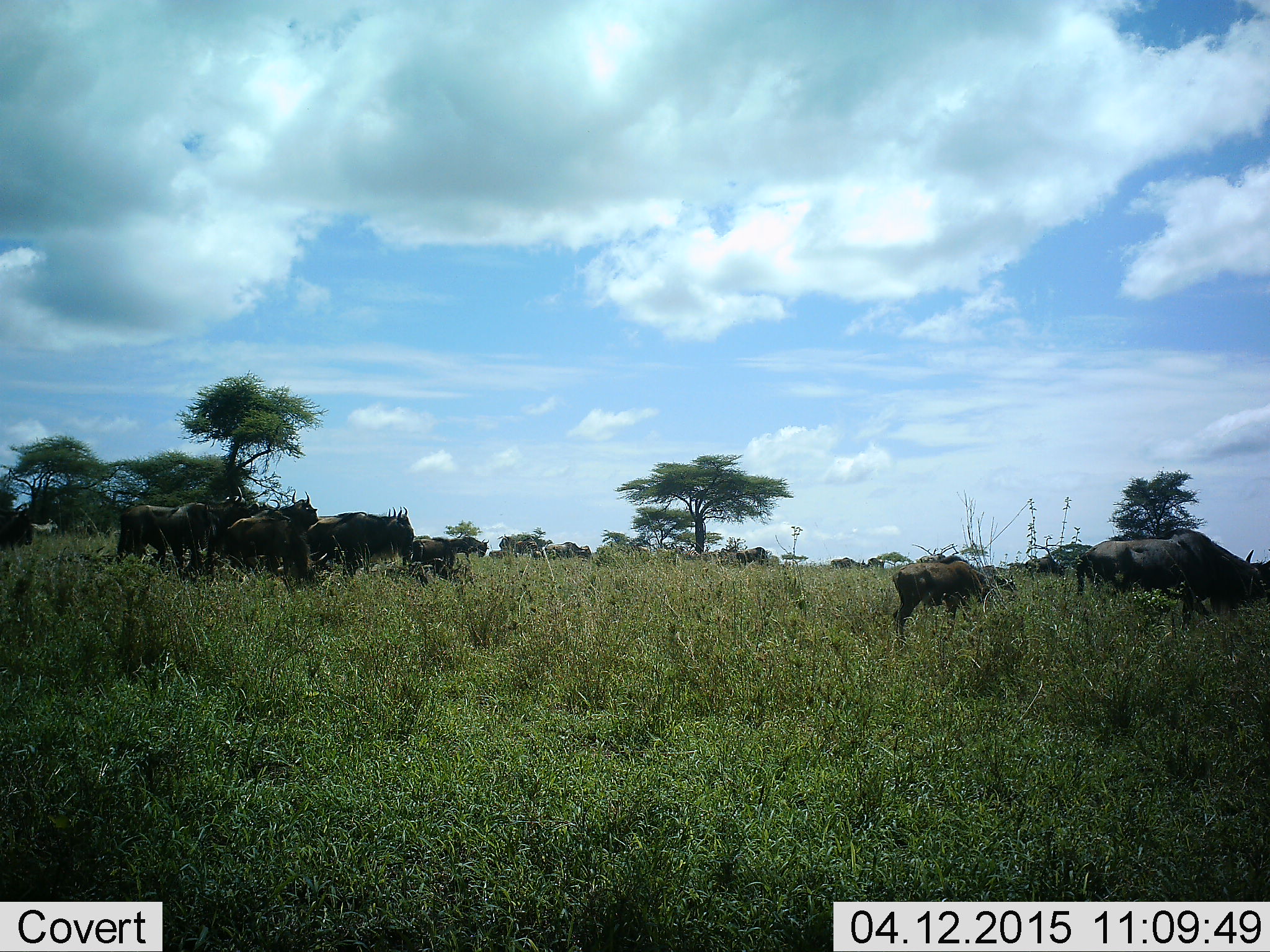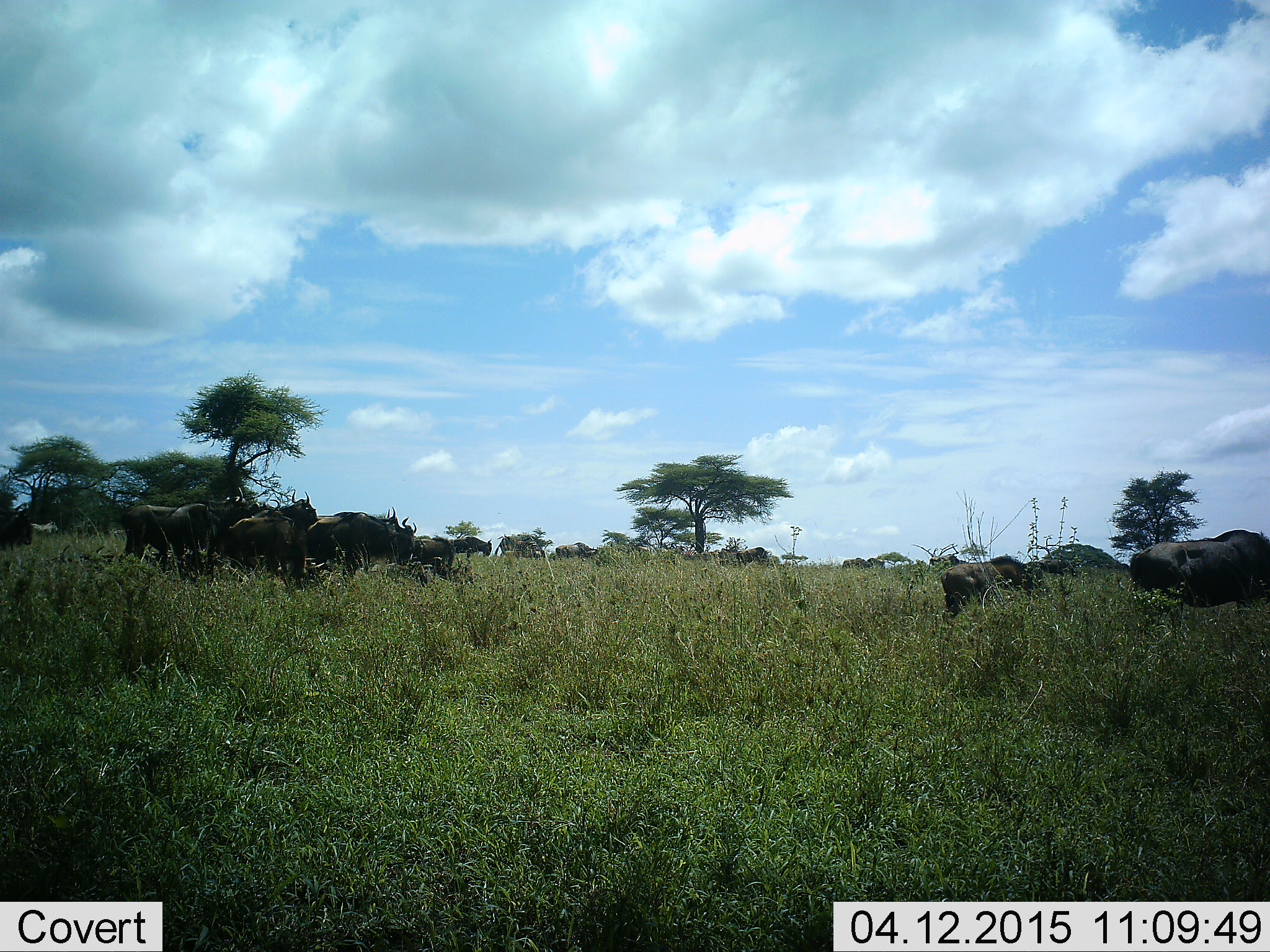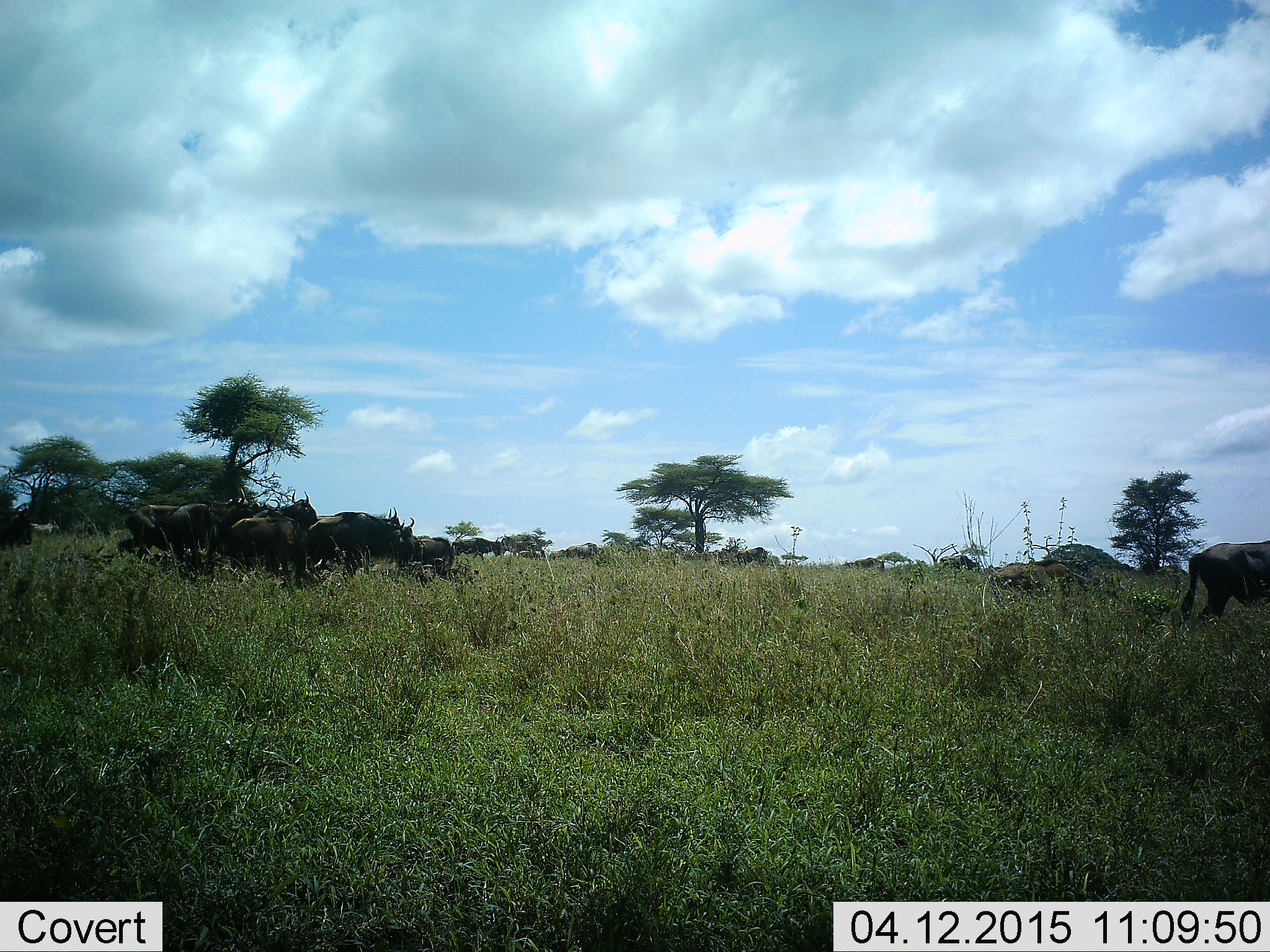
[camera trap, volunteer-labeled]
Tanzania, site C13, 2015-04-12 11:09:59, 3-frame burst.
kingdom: Animalia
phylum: Chordata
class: Mammalia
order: Artiodactyla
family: Bovidae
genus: Connochaetes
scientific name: Connochaetes taurinus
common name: blue wildebeest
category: wildebeest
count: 11-50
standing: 60%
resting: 10%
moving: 80%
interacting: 10%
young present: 20%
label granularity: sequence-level